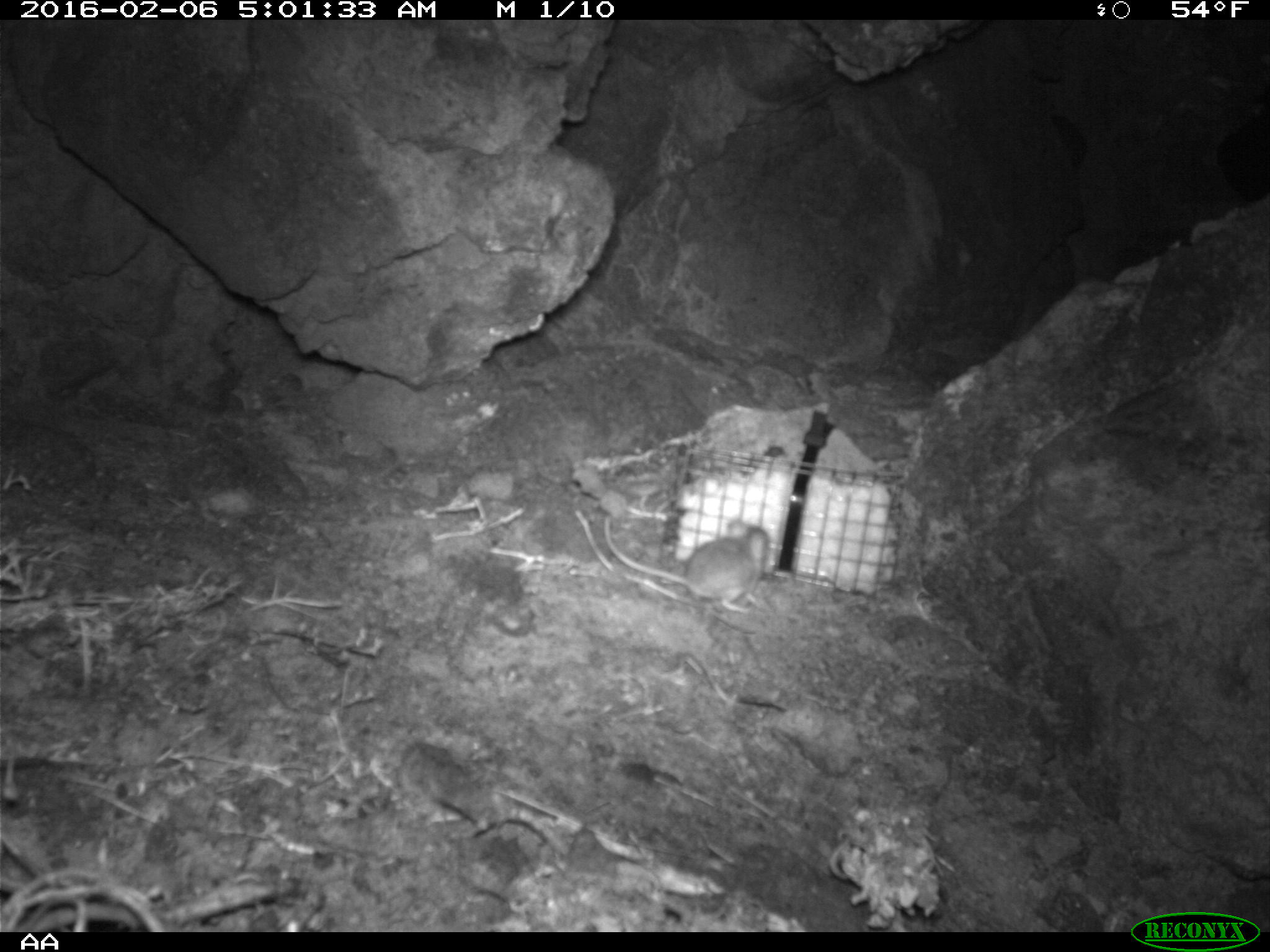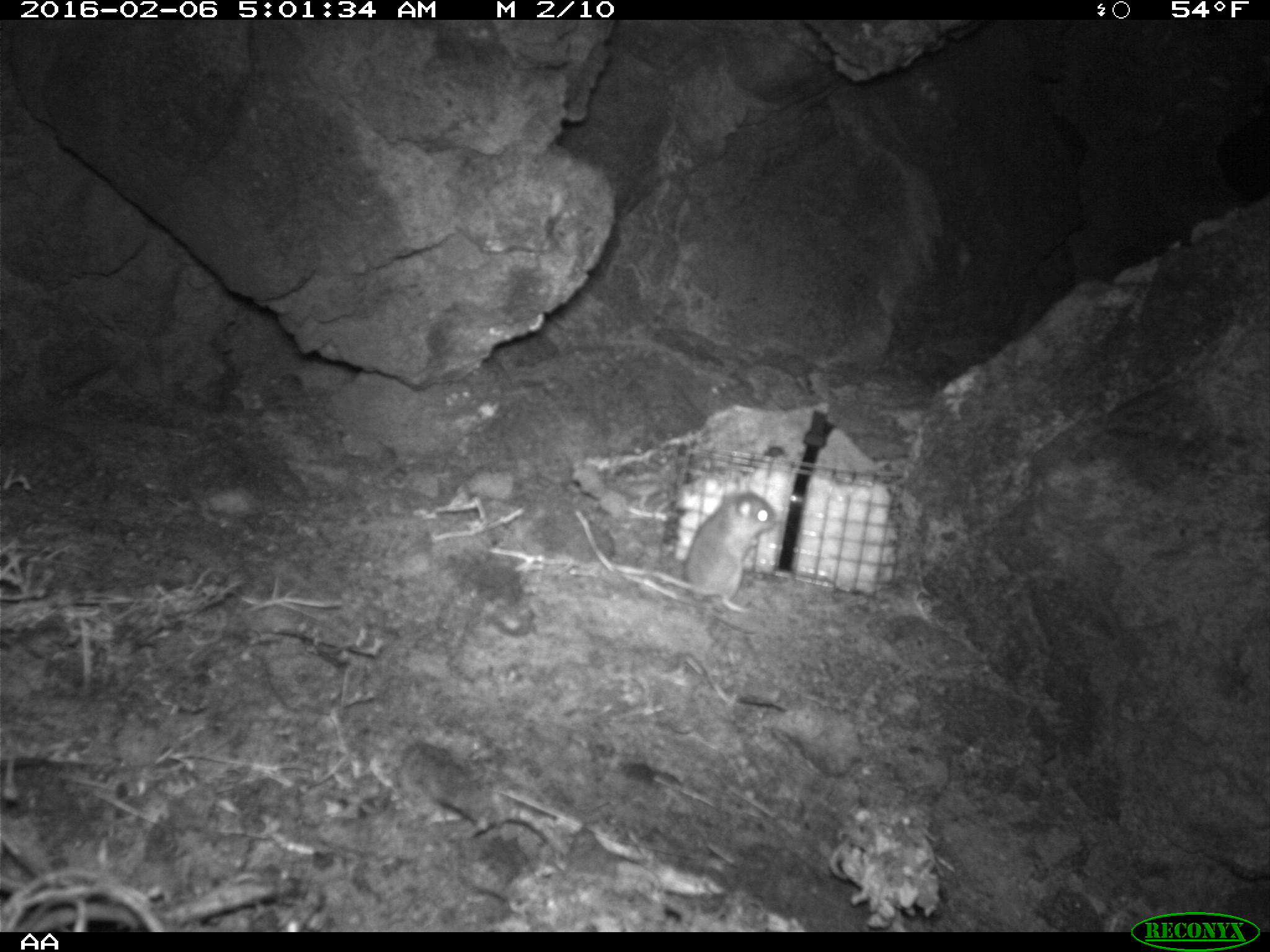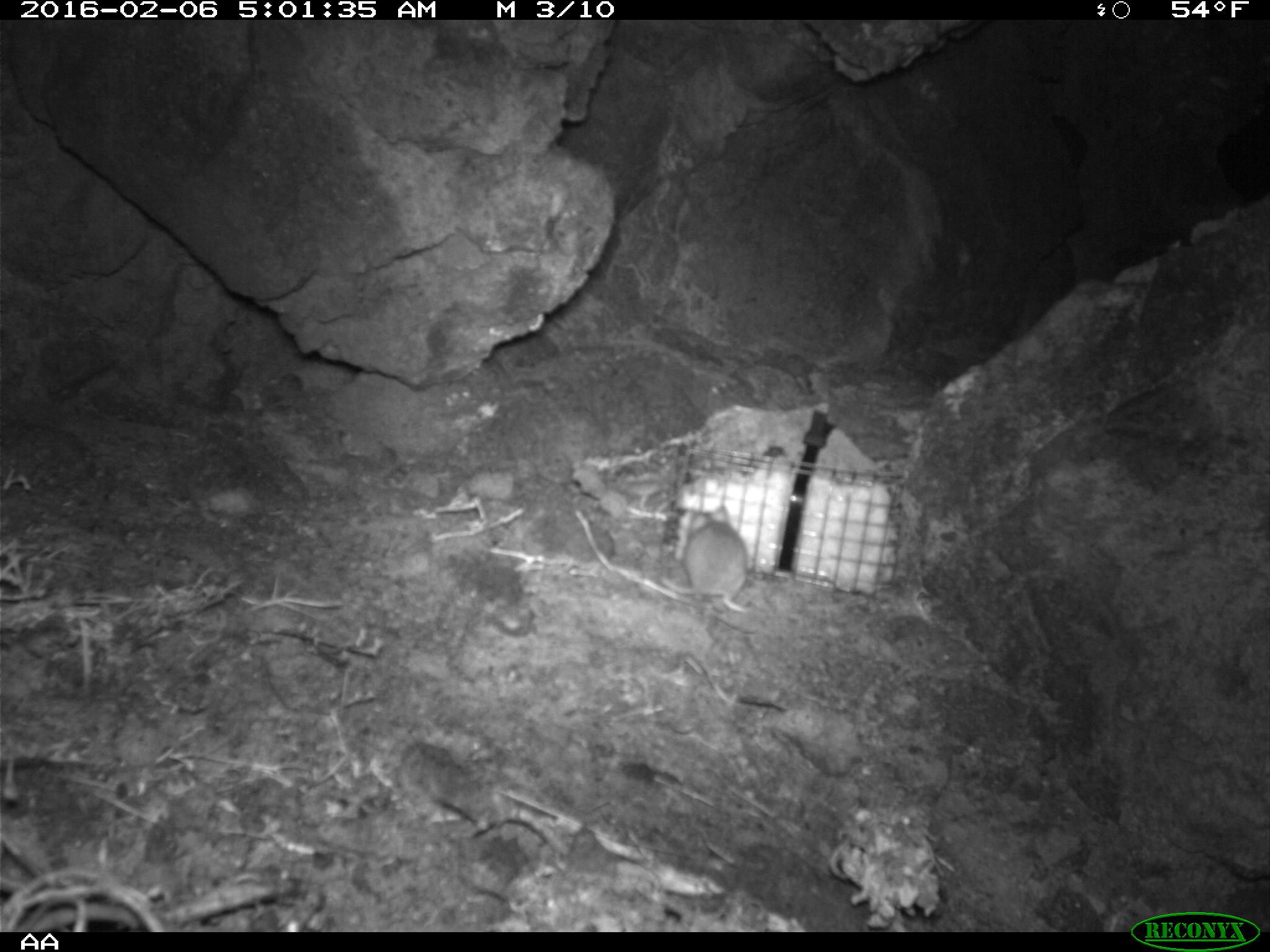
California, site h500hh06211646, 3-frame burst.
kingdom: Animalia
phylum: Chordata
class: Mammalia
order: Rodentia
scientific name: Rodentia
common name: rodent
Rodent (Rodentia).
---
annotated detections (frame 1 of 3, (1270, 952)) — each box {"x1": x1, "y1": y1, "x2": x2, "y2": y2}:
rodent: {"x1": 603, "y1": 509, "x2": 770, "y2": 612}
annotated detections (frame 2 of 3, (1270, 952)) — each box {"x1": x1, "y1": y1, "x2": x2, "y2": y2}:
rodent: {"x1": 682, "y1": 484, "x2": 776, "y2": 635}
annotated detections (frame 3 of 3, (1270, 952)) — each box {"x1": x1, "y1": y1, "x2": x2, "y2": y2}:
rodent: {"x1": 660, "y1": 505, "x2": 749, "y2": 615}